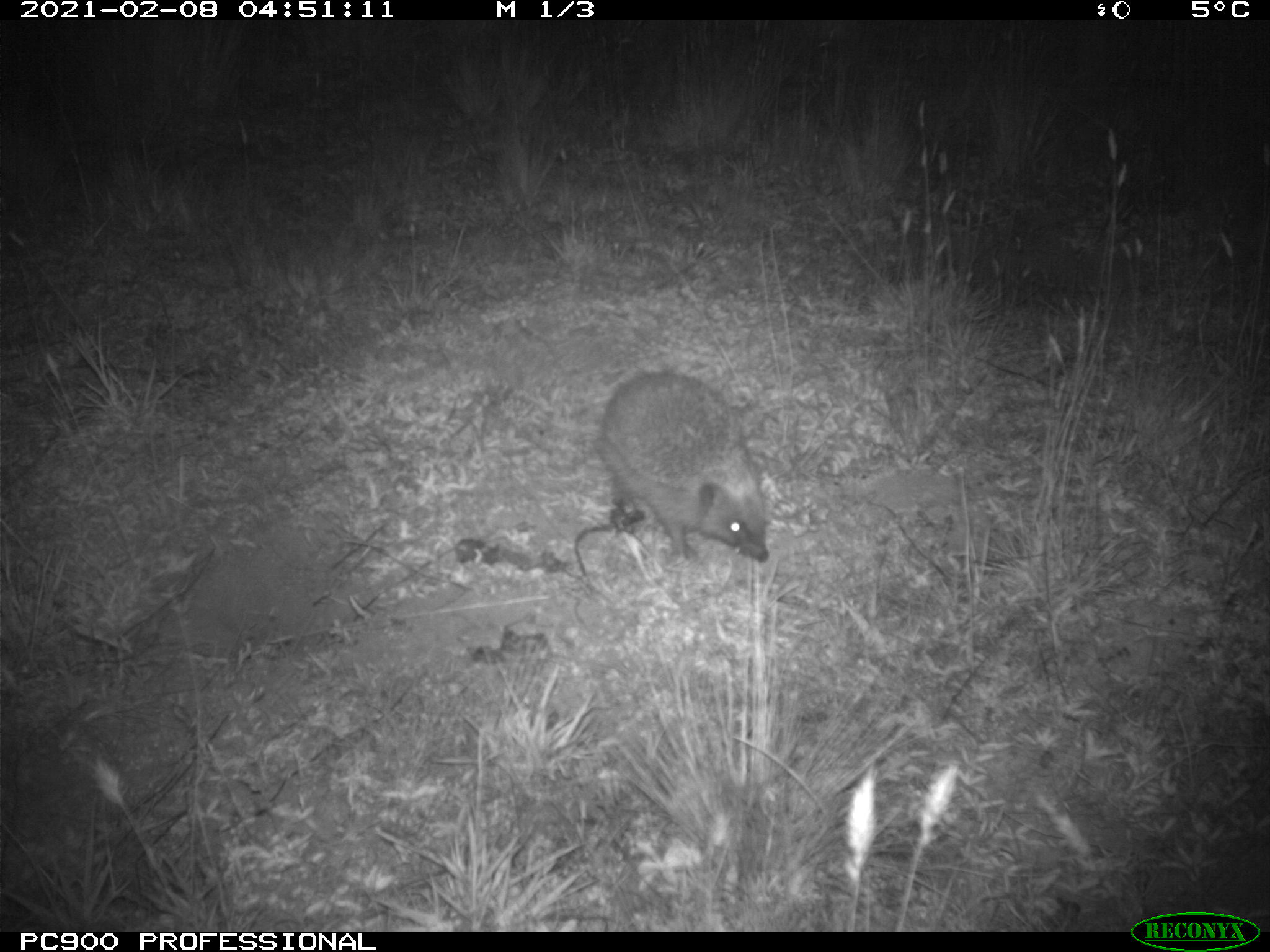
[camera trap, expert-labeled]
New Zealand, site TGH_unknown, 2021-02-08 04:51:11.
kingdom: Animalia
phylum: Chordata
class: Mammalia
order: Eulipotyphla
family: Erinaceidae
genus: Erinaceus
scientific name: Erinaceus europaeus europaeus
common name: european hedgehog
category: hedgehog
Hedgehog (european hedgehog) (Erinaceus europaeus europaeus).